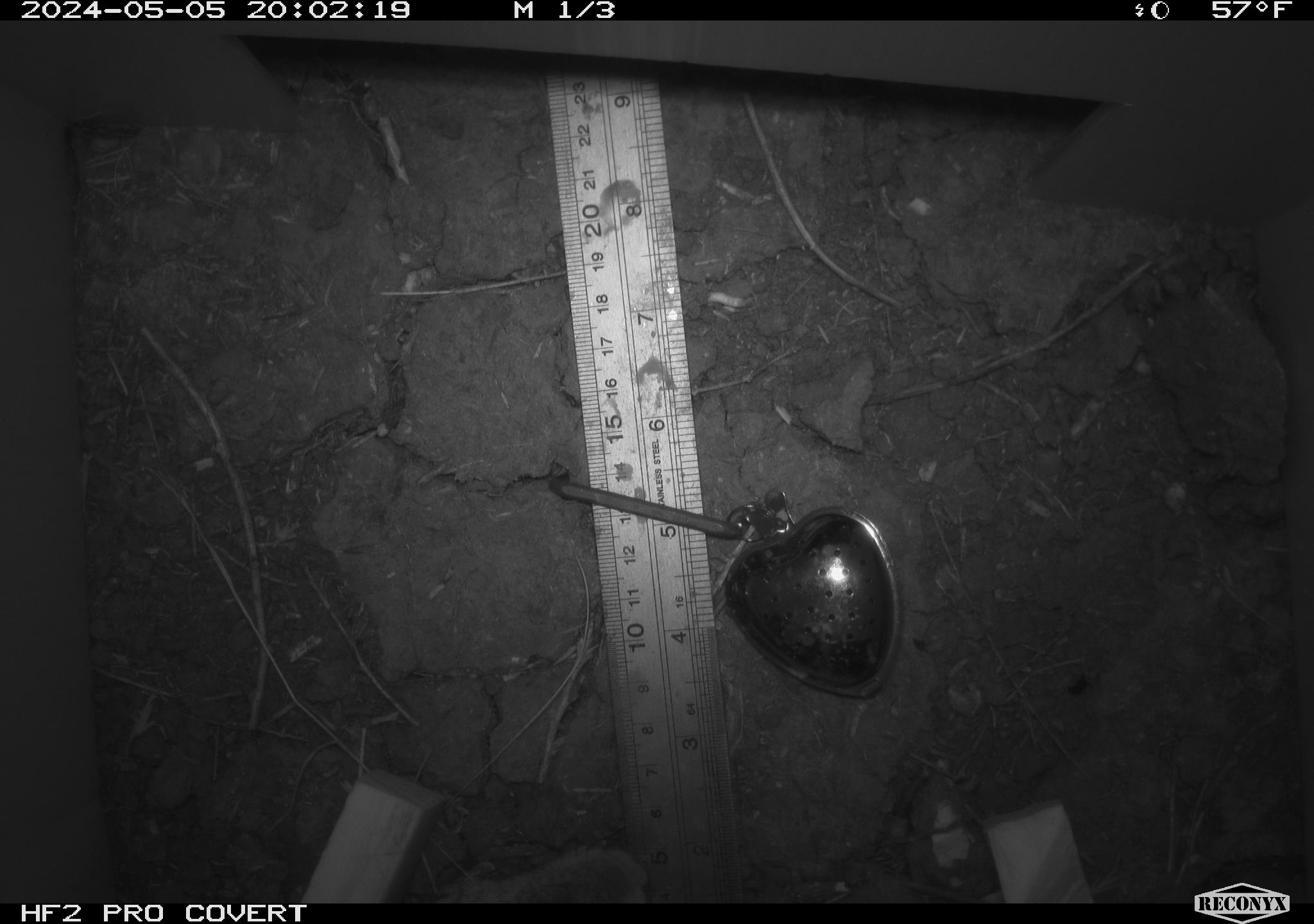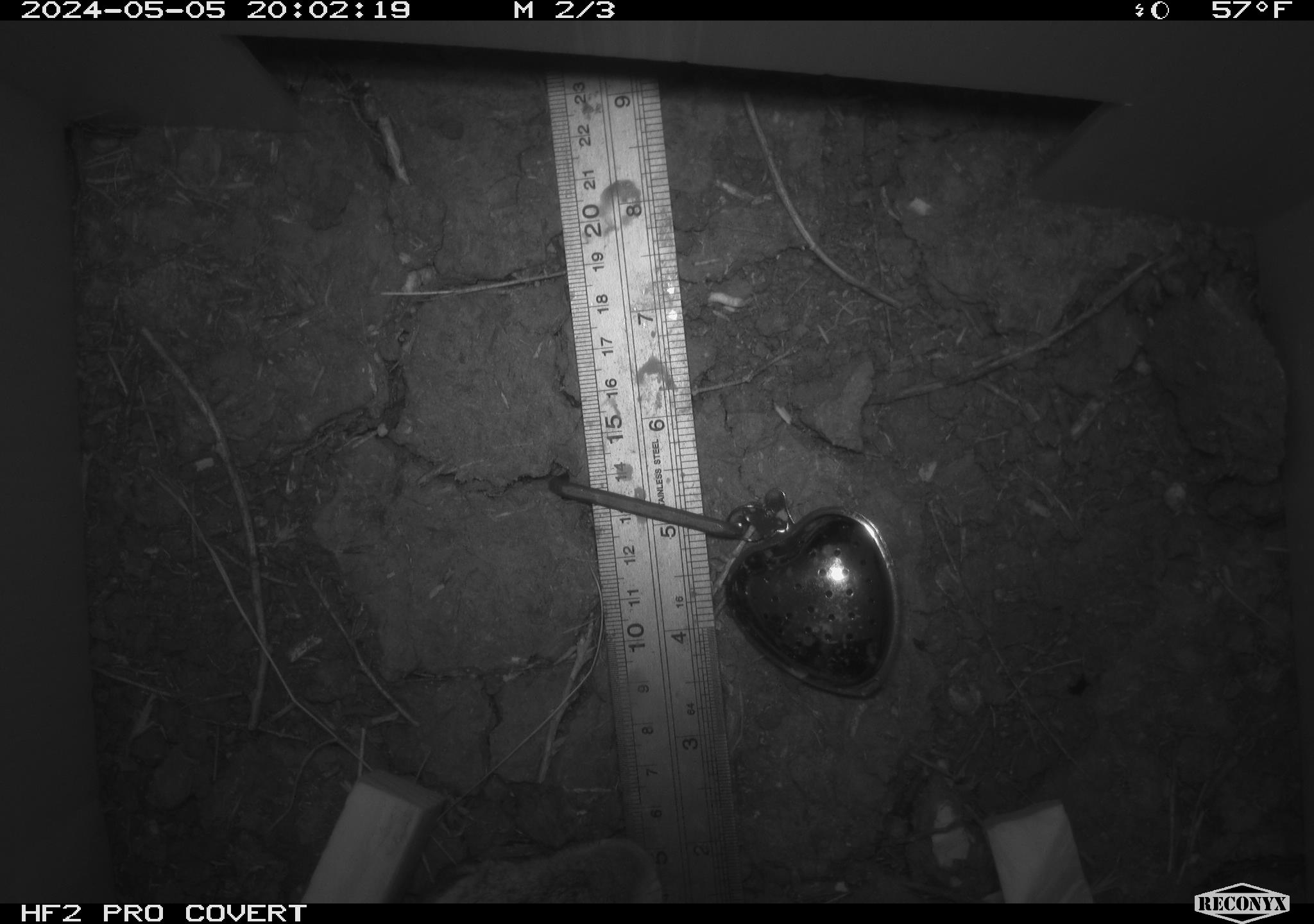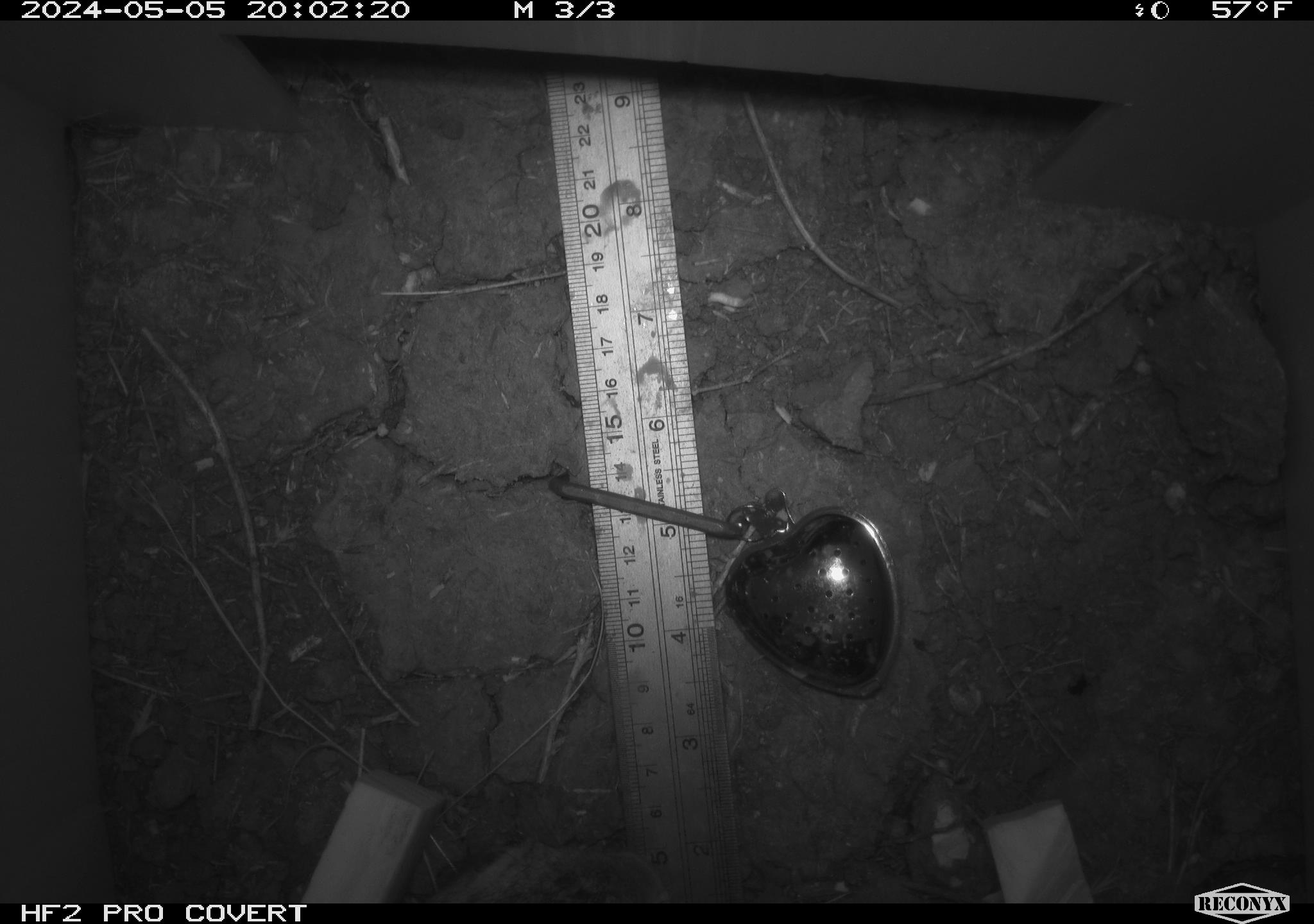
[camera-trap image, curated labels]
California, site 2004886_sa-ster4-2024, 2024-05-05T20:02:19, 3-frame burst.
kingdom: Animalia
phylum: Chordata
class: Mammalia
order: Rodentia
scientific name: Rodentia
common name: mouse species